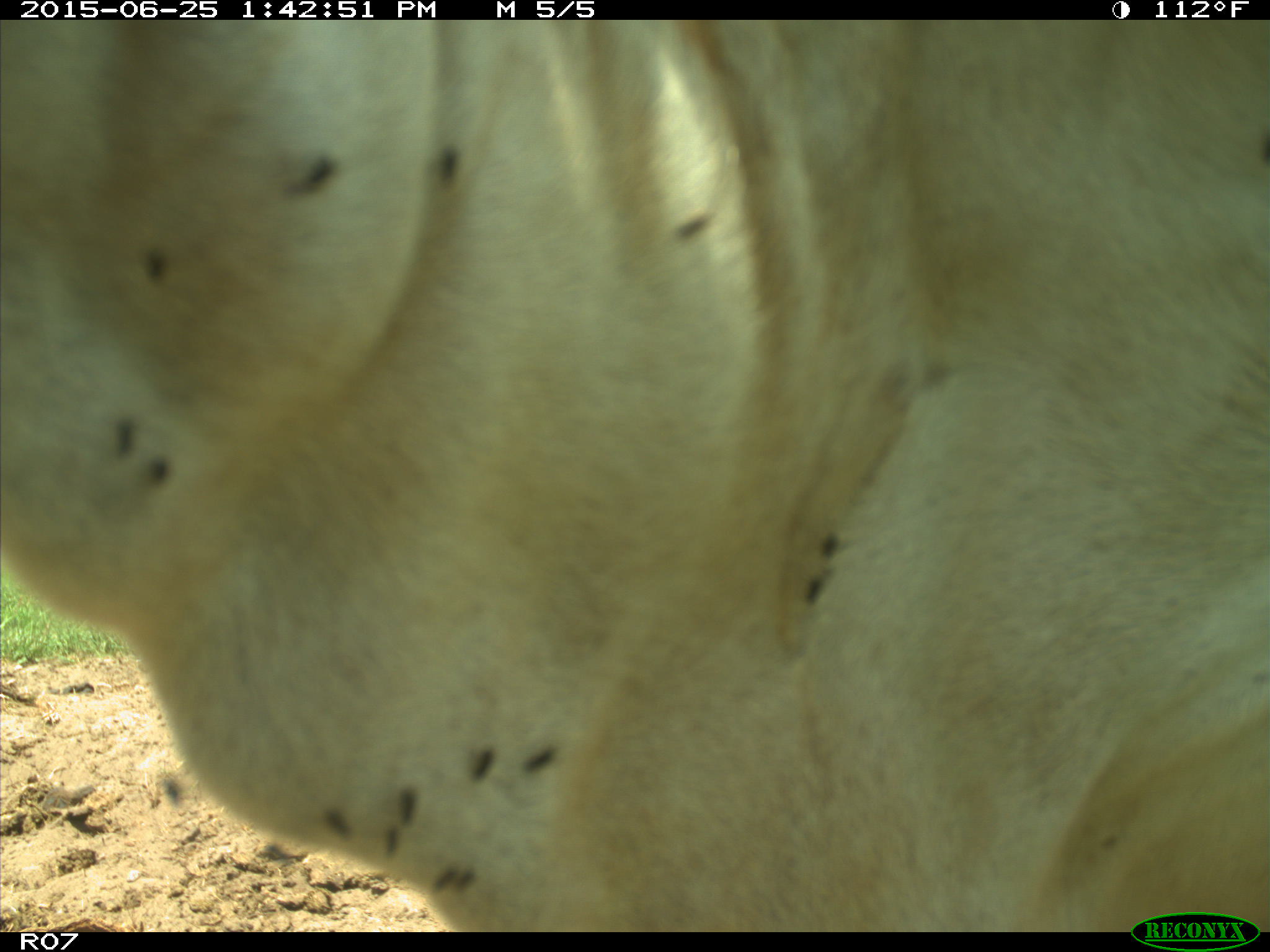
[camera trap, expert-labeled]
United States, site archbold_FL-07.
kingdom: Animalia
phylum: Chordata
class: Mammalia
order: Artiodactyla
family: Bovidae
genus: Bos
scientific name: Bos taurus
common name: domestic cow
Bos taurus (domestic cow).